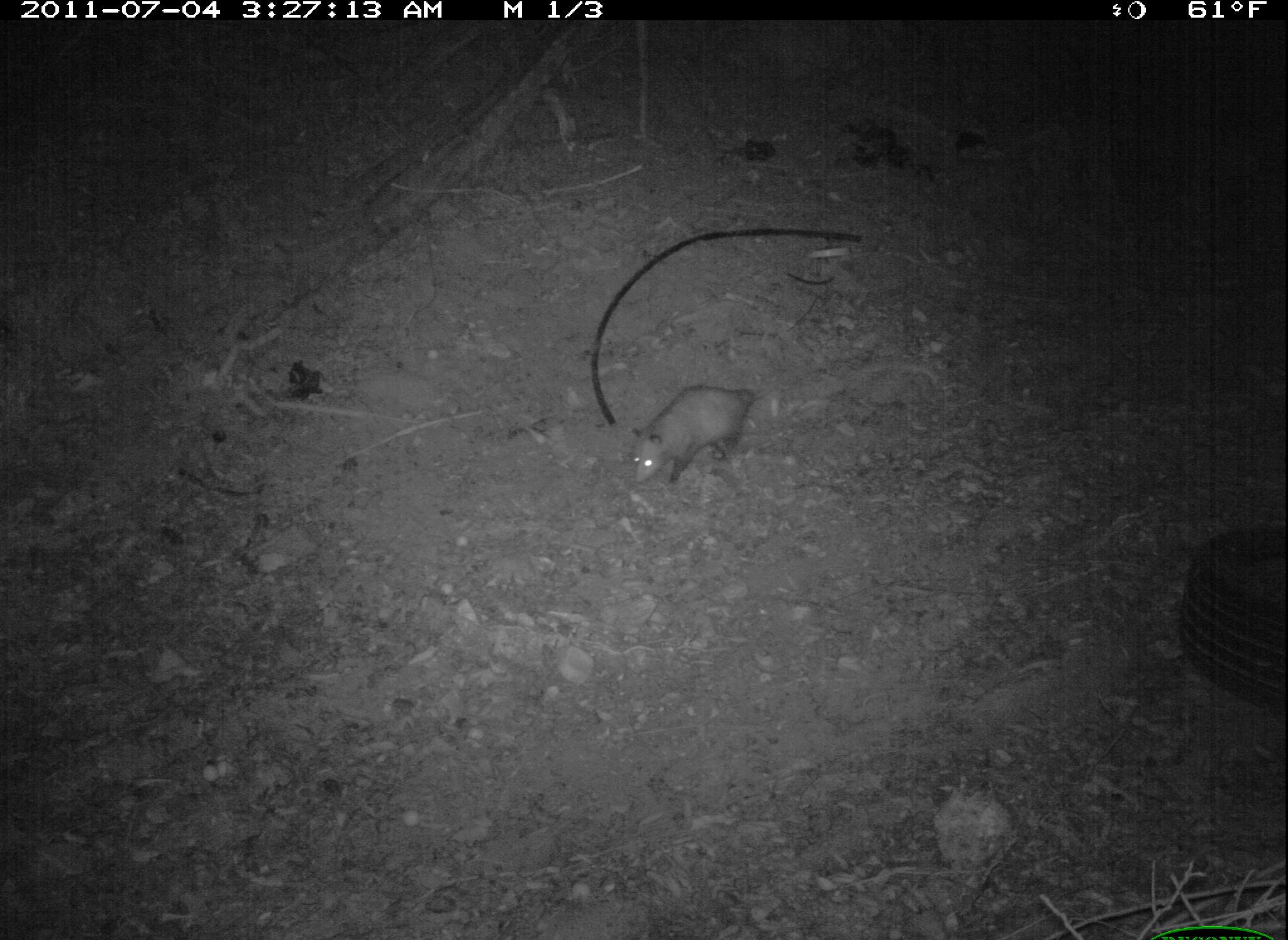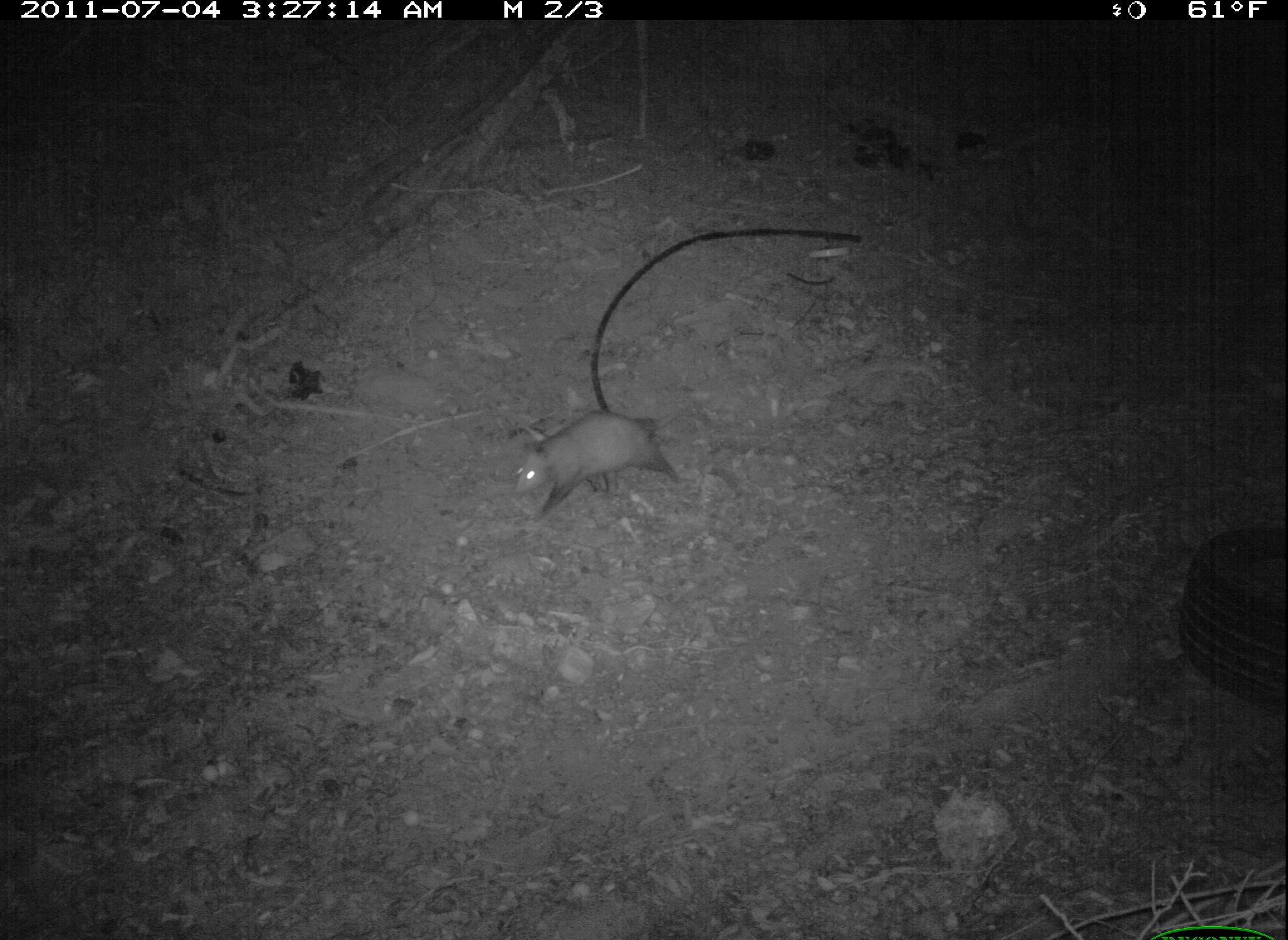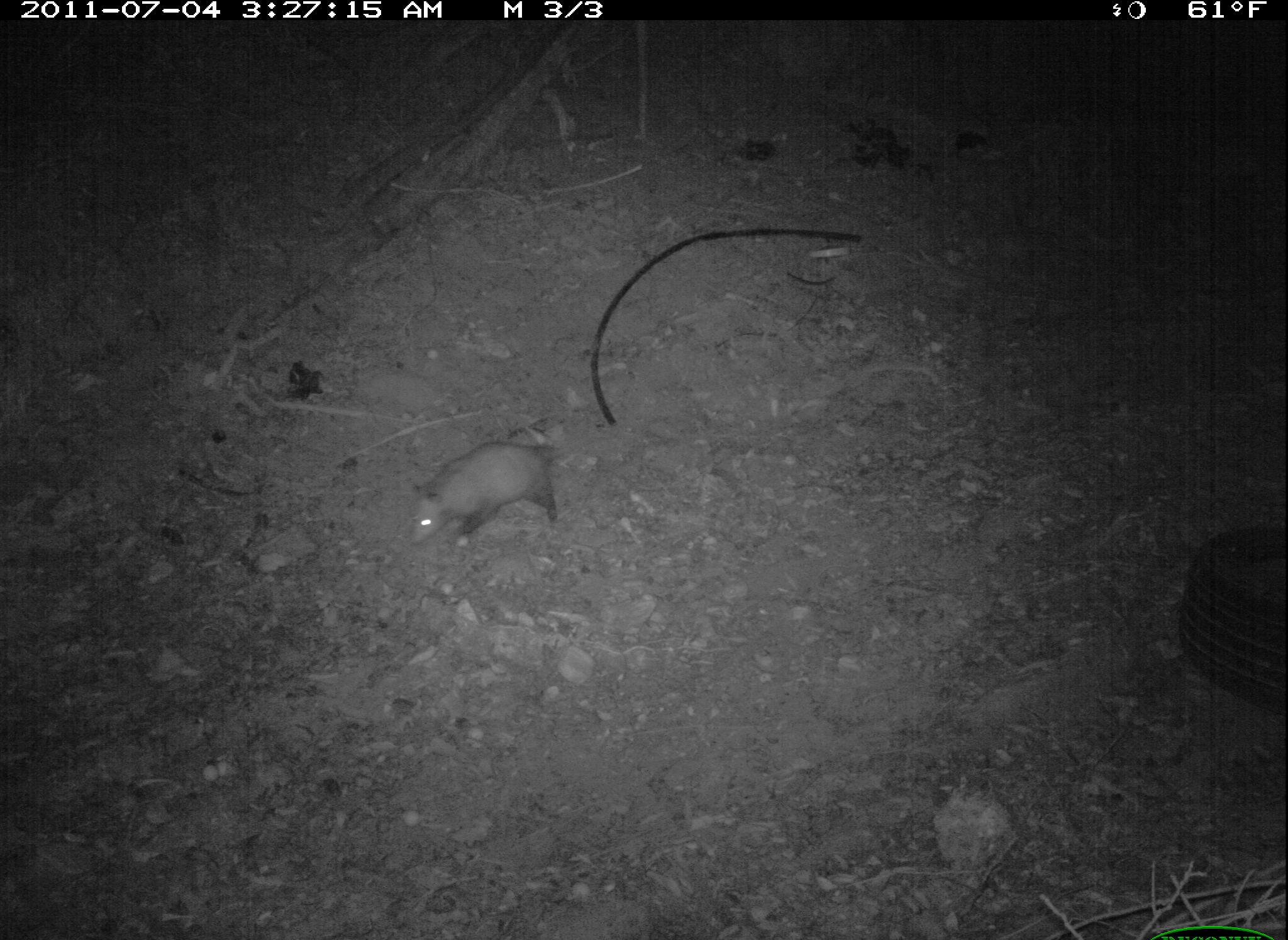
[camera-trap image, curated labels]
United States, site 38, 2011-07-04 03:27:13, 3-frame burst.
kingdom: Animalia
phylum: Chordata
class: Mammalia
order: Didelphimorphia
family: Didelphidae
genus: Didelphis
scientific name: Didelphis virginiana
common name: virginia opossum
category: opossum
Opossum (virginia opossum) (Didelphis virginiana).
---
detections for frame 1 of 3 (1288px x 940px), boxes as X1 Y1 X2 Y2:
opossum: 620 374 788 487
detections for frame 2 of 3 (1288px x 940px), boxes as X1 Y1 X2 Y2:
opossum: 499 404 696 533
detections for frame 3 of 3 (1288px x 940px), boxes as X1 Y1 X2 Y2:
opossum: 399 414 568 572